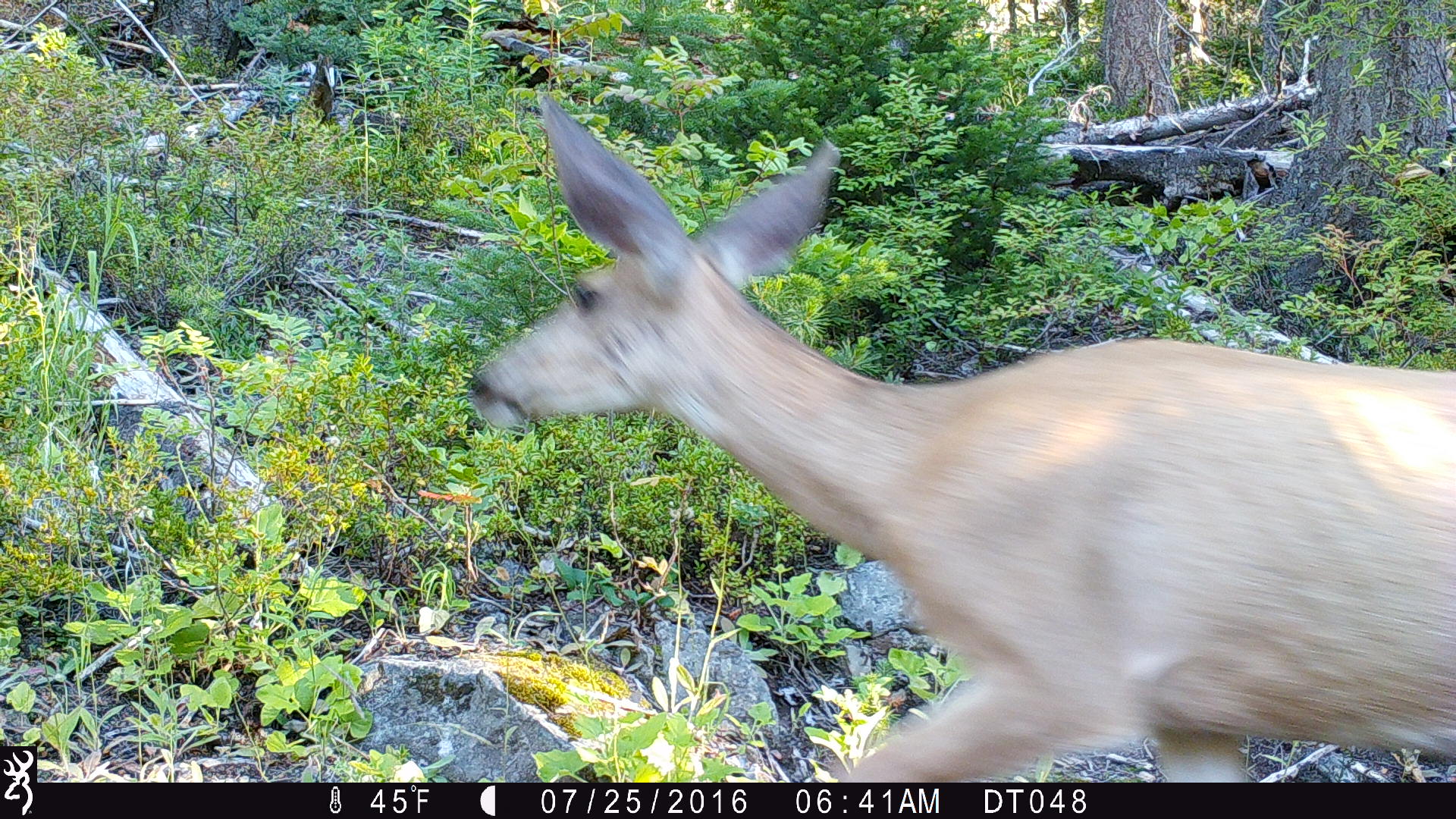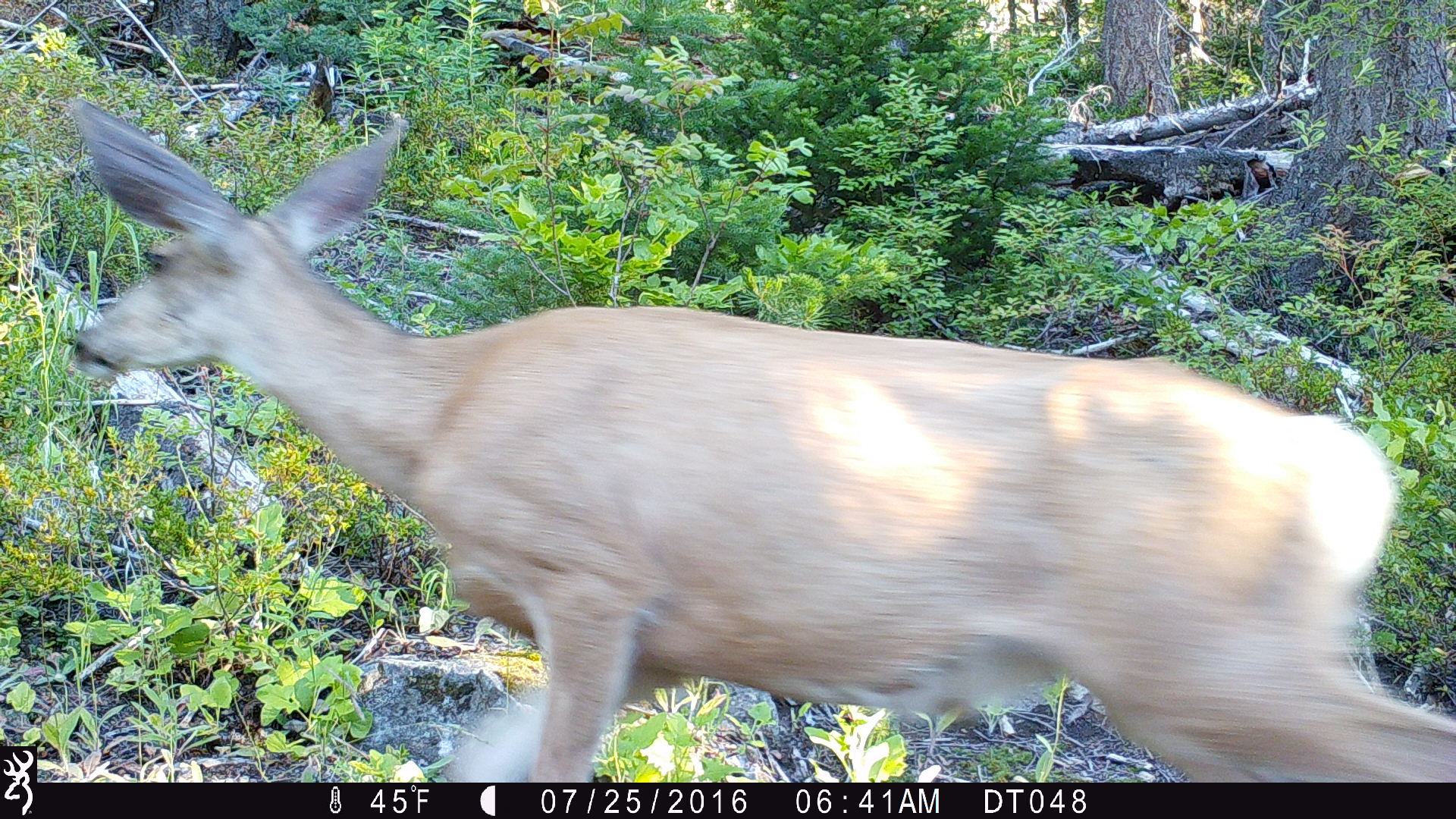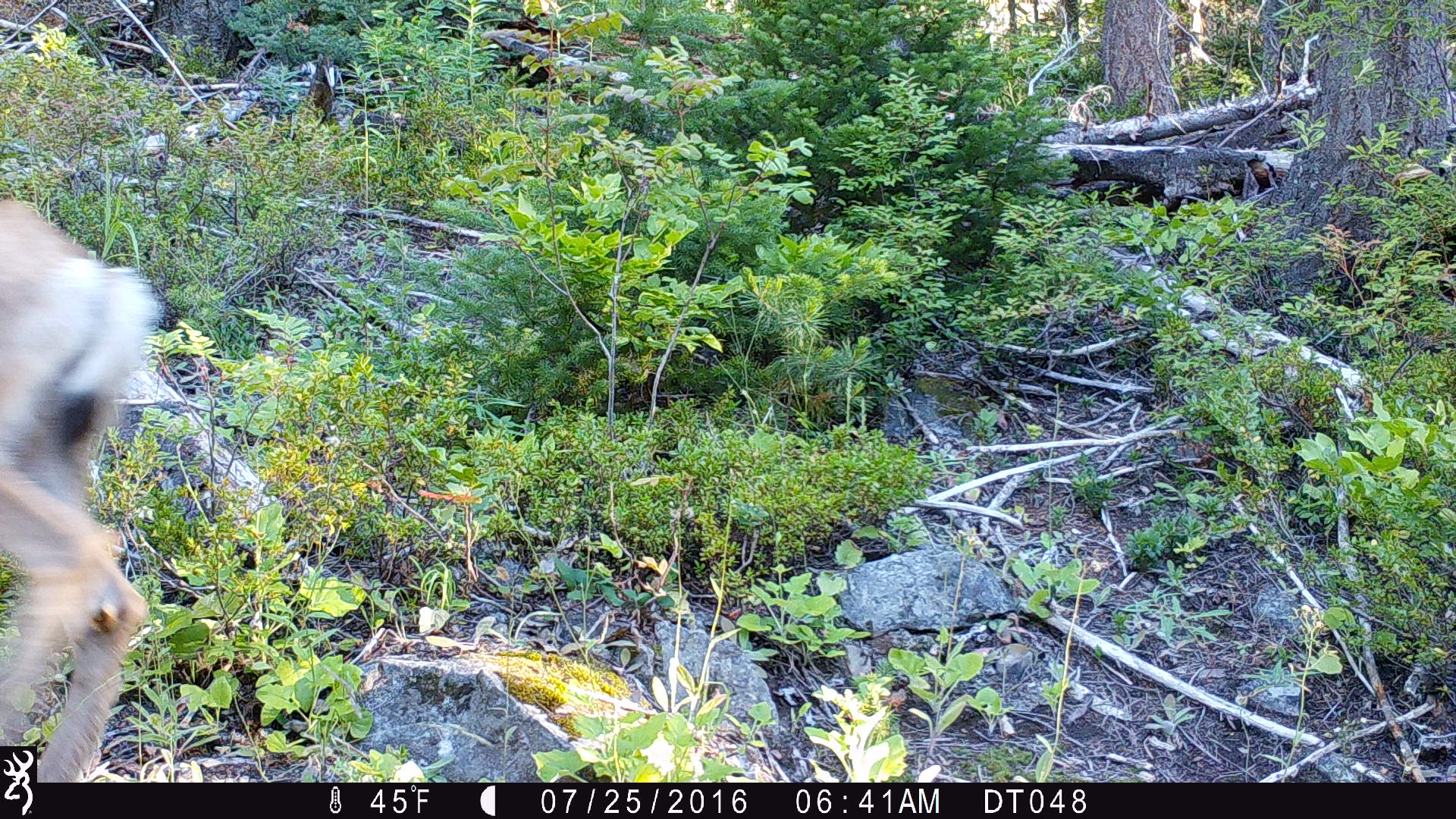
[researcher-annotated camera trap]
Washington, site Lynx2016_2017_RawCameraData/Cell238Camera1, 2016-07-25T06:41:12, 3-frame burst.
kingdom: Animalia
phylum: Chordata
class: Mammalia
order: Artiodactyla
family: Cervidae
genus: Odocoileus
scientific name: Odocoileus hemionus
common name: mule deer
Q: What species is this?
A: Odocoileus hemionus (mule deer).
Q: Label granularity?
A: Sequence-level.